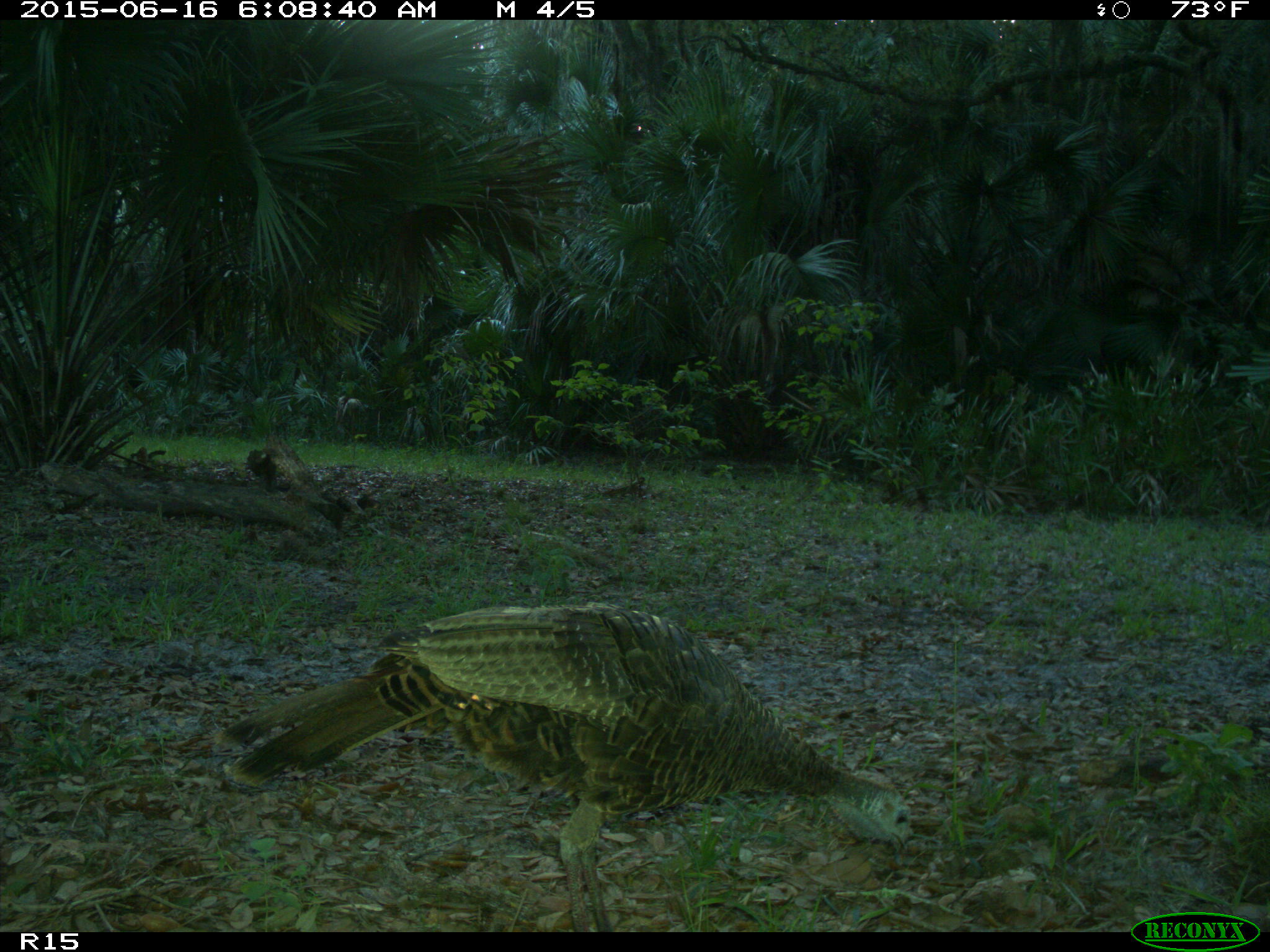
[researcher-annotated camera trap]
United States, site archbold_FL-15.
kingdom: Animalia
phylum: Chordata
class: Aves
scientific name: Aves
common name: birds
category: unidentified bird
Unidentified bird (birds) (Aves).